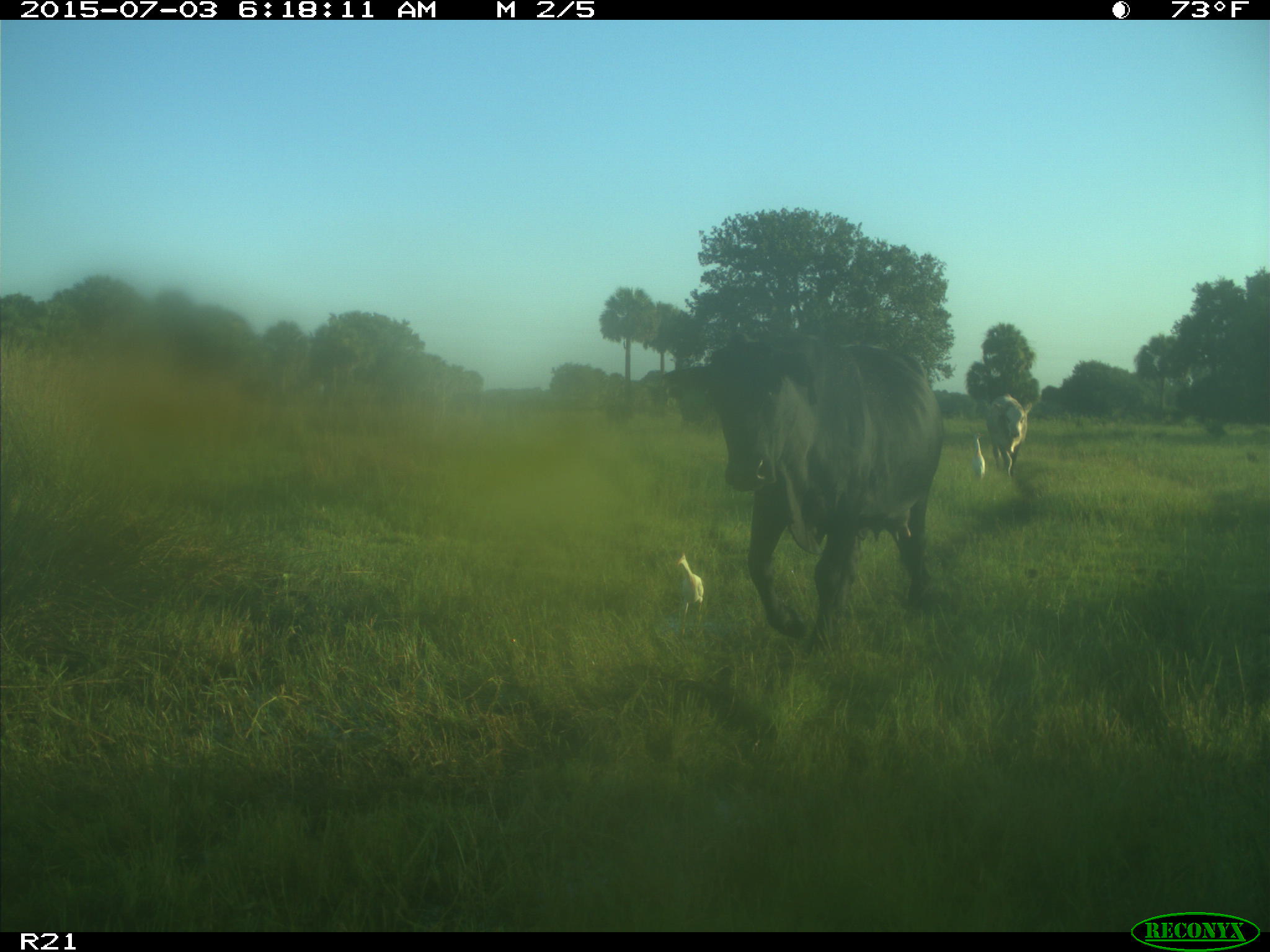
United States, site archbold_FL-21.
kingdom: Animalia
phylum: Chordata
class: Mammalia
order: Artiodactyla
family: Bovidae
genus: Bos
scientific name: Bos taurus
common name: domestic cow